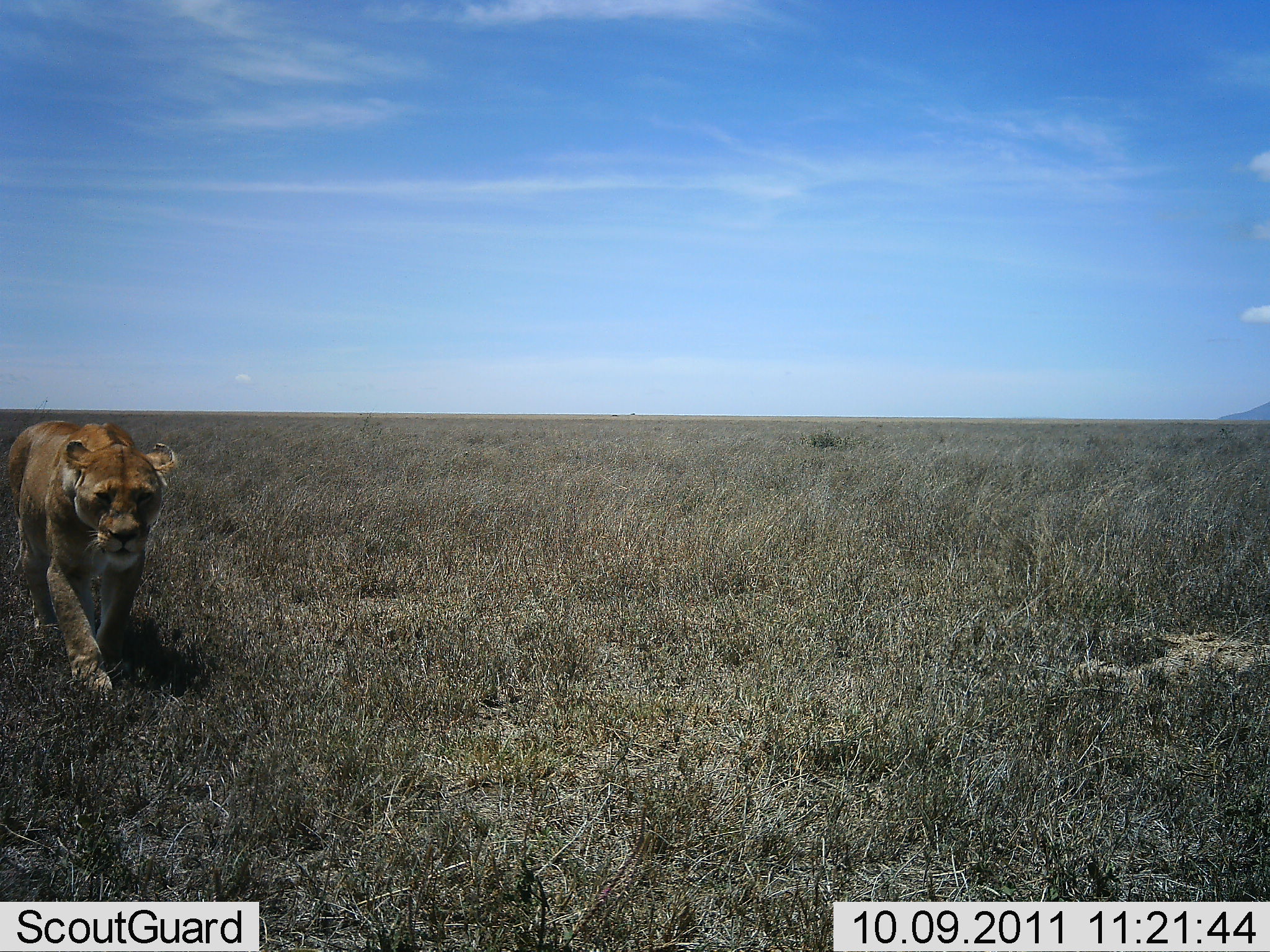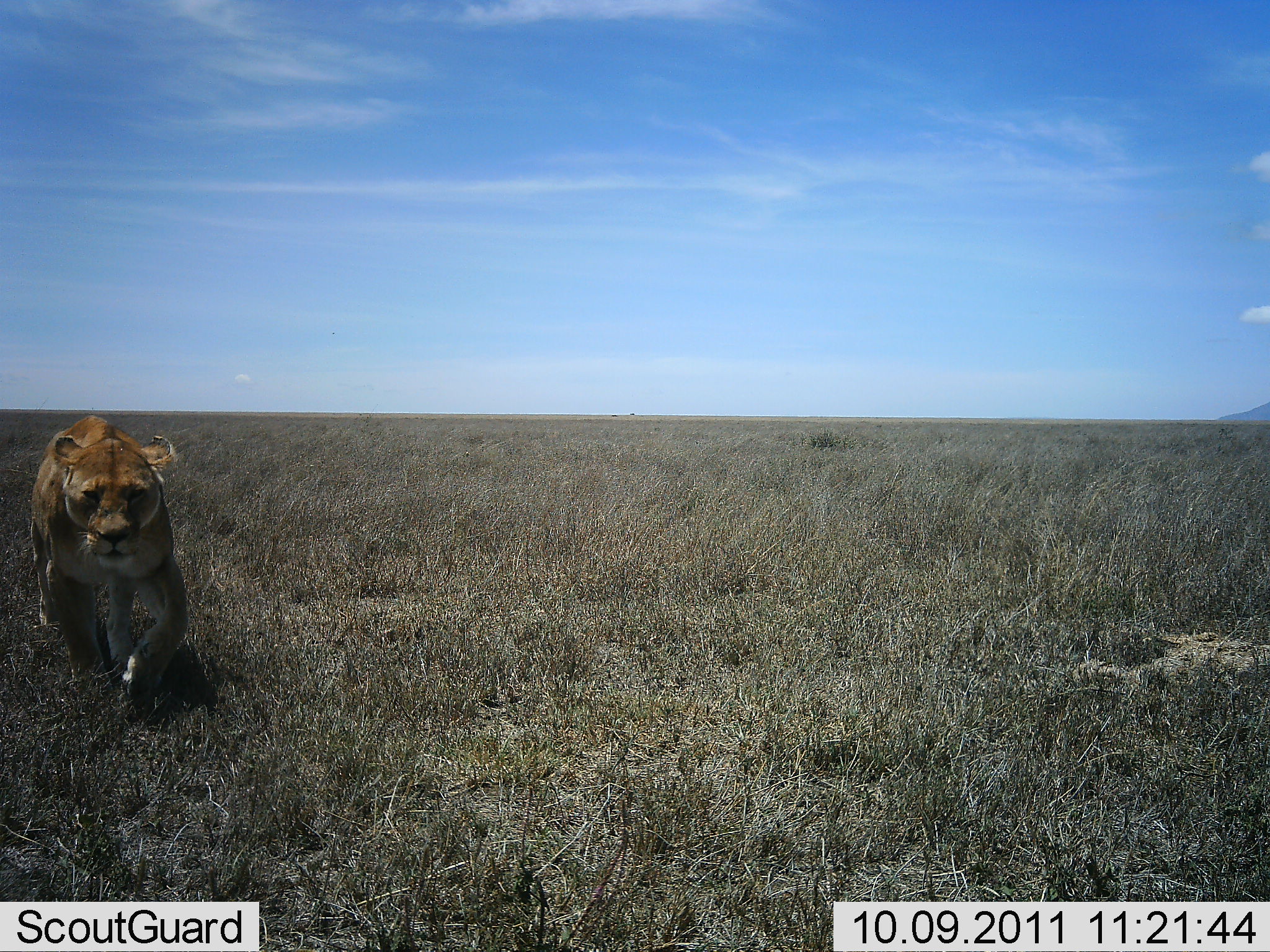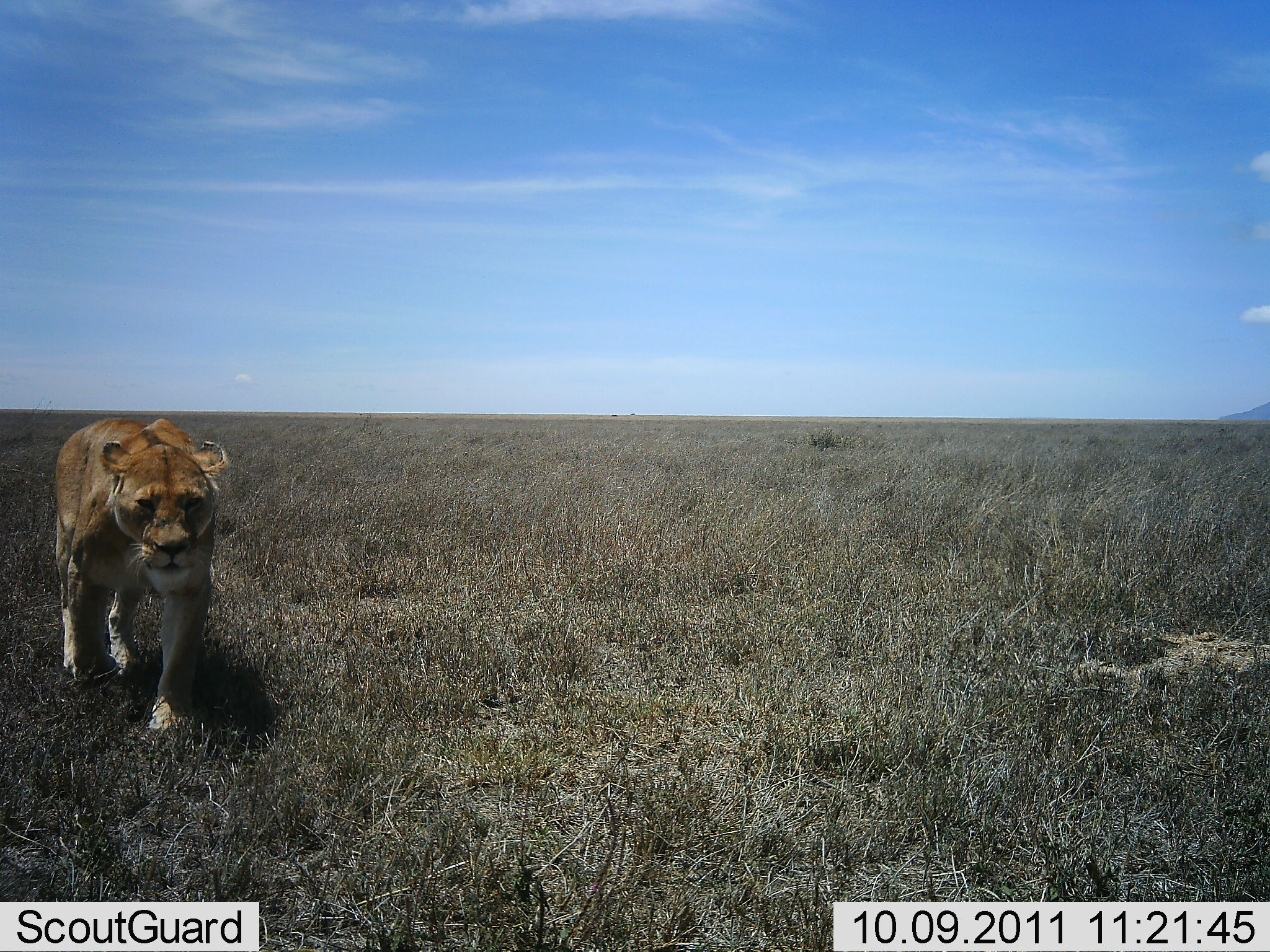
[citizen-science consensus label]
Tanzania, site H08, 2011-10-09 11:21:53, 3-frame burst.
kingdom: Animalia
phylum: Chordata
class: Mammalia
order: Carnivora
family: Felidae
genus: Panthera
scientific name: Panthera leo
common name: lion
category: lionfemale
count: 1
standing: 9%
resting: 0%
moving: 91%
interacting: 0%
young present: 0%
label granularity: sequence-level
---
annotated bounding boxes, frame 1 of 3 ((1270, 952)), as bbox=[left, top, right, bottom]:
animal: bbox=[4, 420, 182, 700]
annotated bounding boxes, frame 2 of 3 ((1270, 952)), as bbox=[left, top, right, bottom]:
animal: bbox=[25, 414, 192, 721]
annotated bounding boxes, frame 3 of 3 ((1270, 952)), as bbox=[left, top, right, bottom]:
animal: bbox=[49, 413, 229, 742]